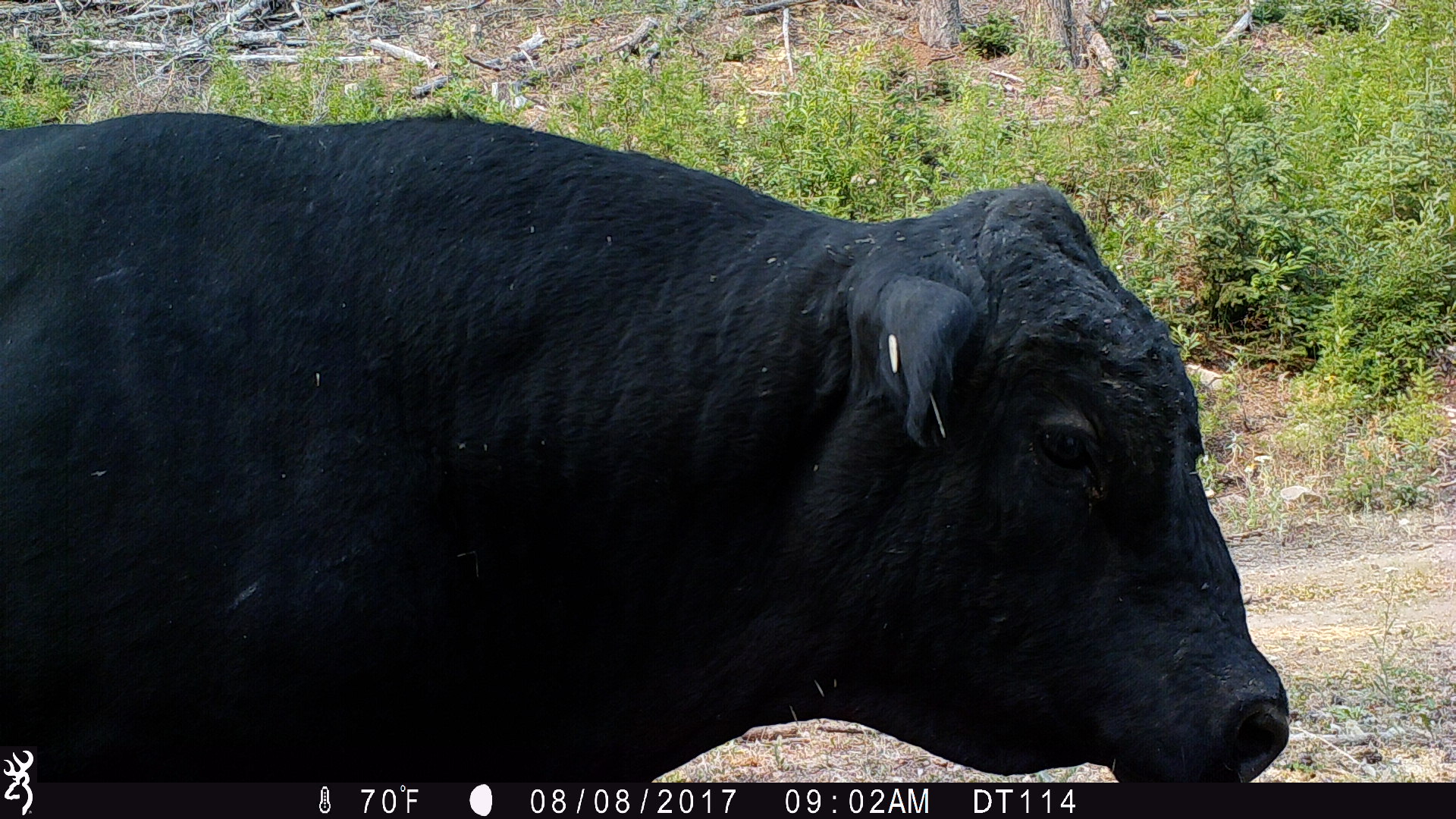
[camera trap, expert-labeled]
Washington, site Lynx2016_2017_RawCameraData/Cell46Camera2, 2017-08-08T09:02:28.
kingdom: Animalia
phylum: Chordata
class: Mammalia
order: Artiodactyla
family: Bovidae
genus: Bos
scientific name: Bos taurus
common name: domestic cattle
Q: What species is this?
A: Domestic cattle (Bos taurus).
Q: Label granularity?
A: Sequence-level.